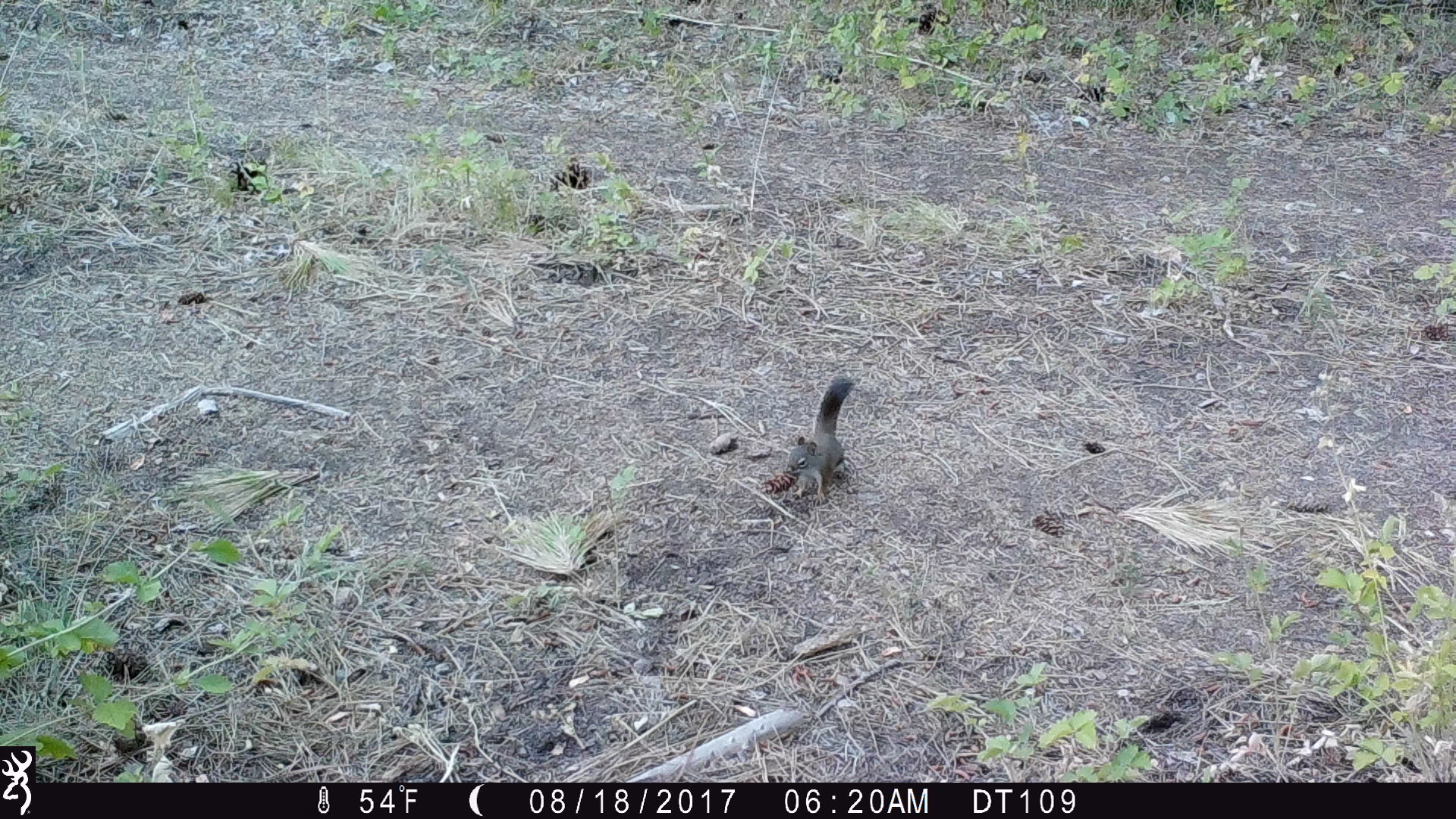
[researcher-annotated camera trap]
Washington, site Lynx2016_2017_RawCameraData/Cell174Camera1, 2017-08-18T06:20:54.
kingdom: Animalia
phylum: Chordata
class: Mammalia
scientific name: Mammalia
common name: small mammal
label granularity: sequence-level